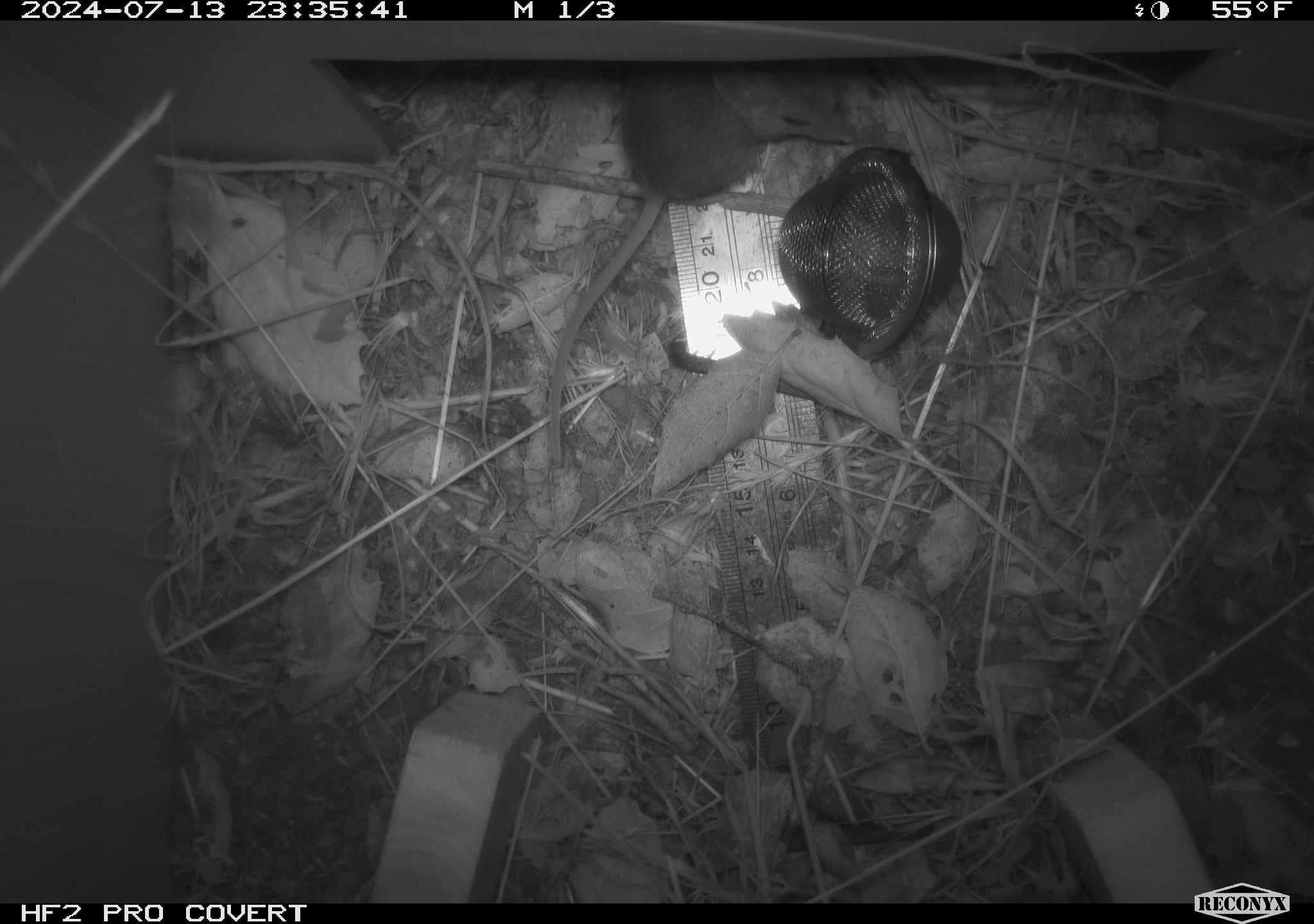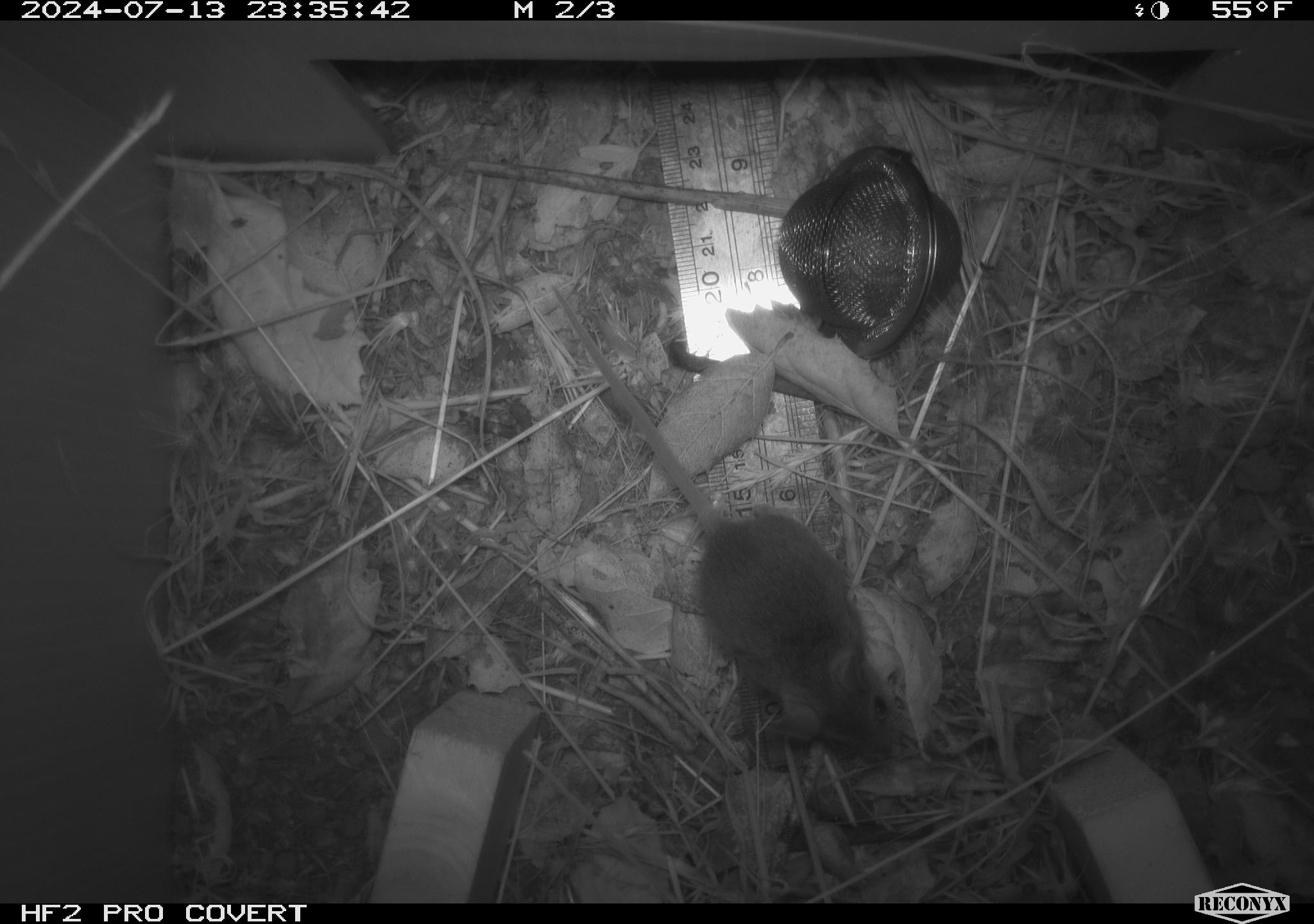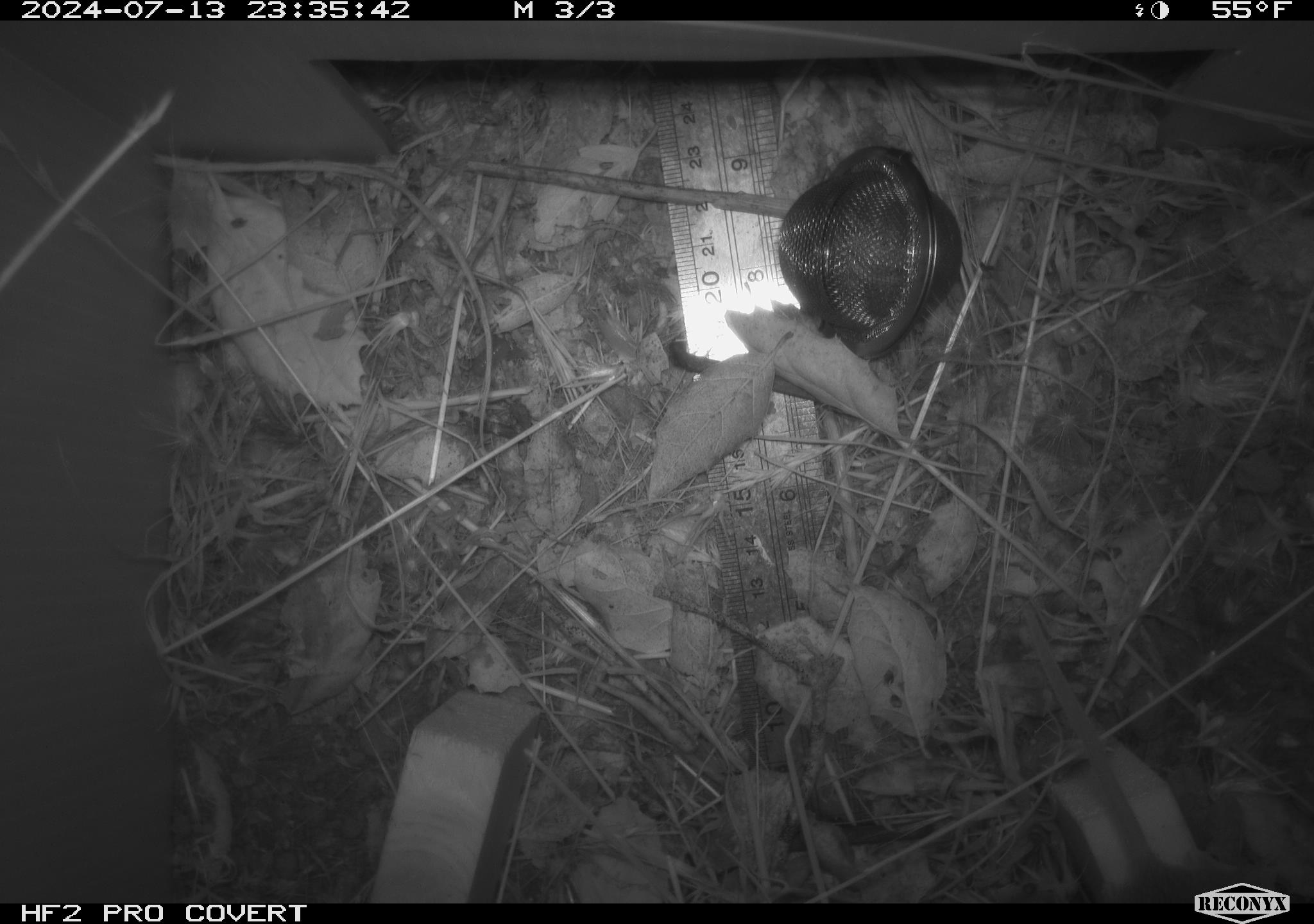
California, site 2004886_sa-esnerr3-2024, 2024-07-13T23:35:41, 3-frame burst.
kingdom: Animalia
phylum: Chordata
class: Mammalia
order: Rodentia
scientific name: Rodentia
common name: rodent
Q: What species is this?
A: Rodent (Rodentia).